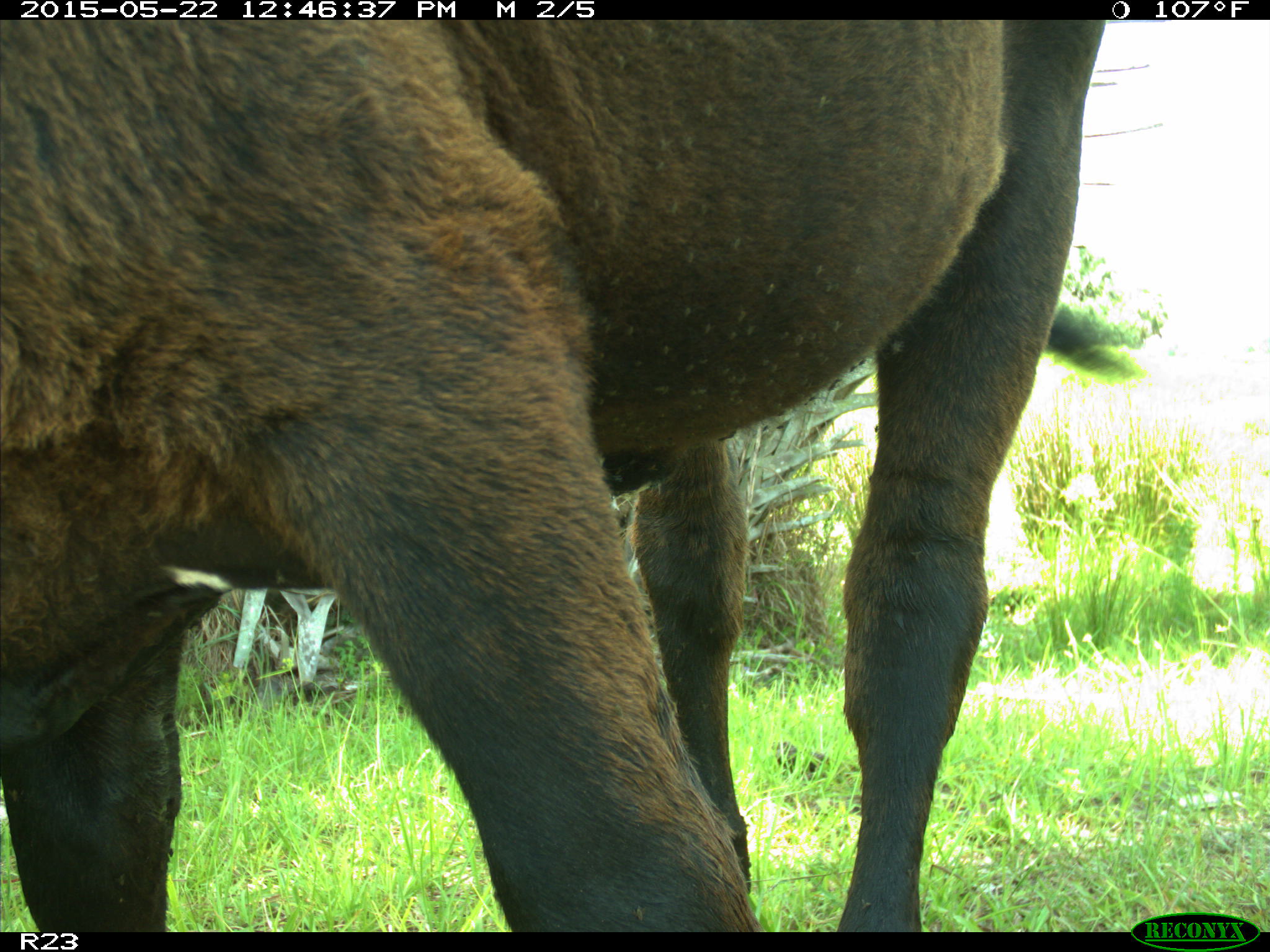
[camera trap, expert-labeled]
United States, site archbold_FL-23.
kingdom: Animalia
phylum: Chordata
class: Mammalia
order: Artiodactyla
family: Bovidae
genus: Bos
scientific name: Bos taurus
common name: domestic cow